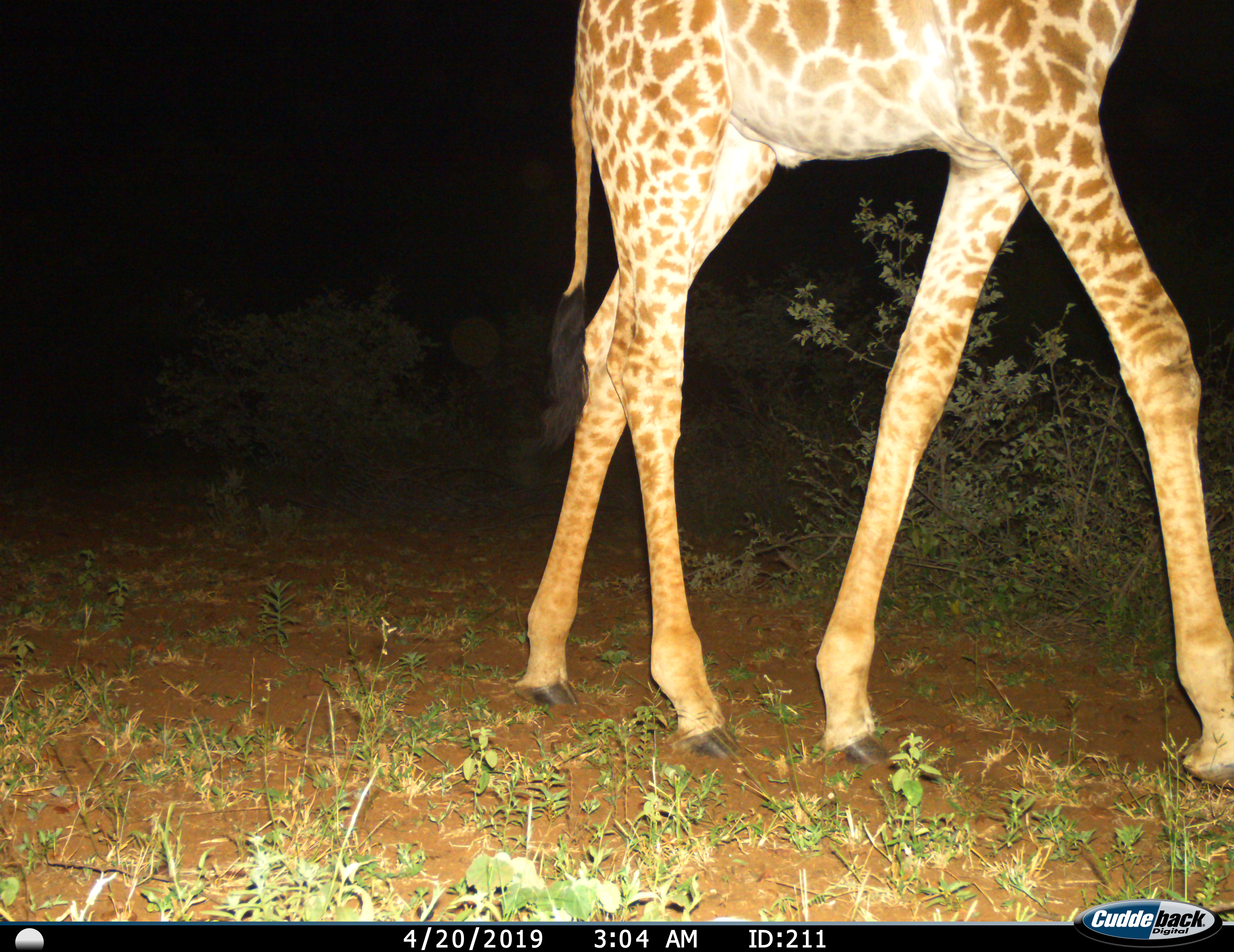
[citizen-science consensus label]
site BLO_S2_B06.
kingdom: Animalia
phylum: Chordata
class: Mammalia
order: Artiodactyla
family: Giraffidae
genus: Giraffa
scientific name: Giraffa camelopardalis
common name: giraffe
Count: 1.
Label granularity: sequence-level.